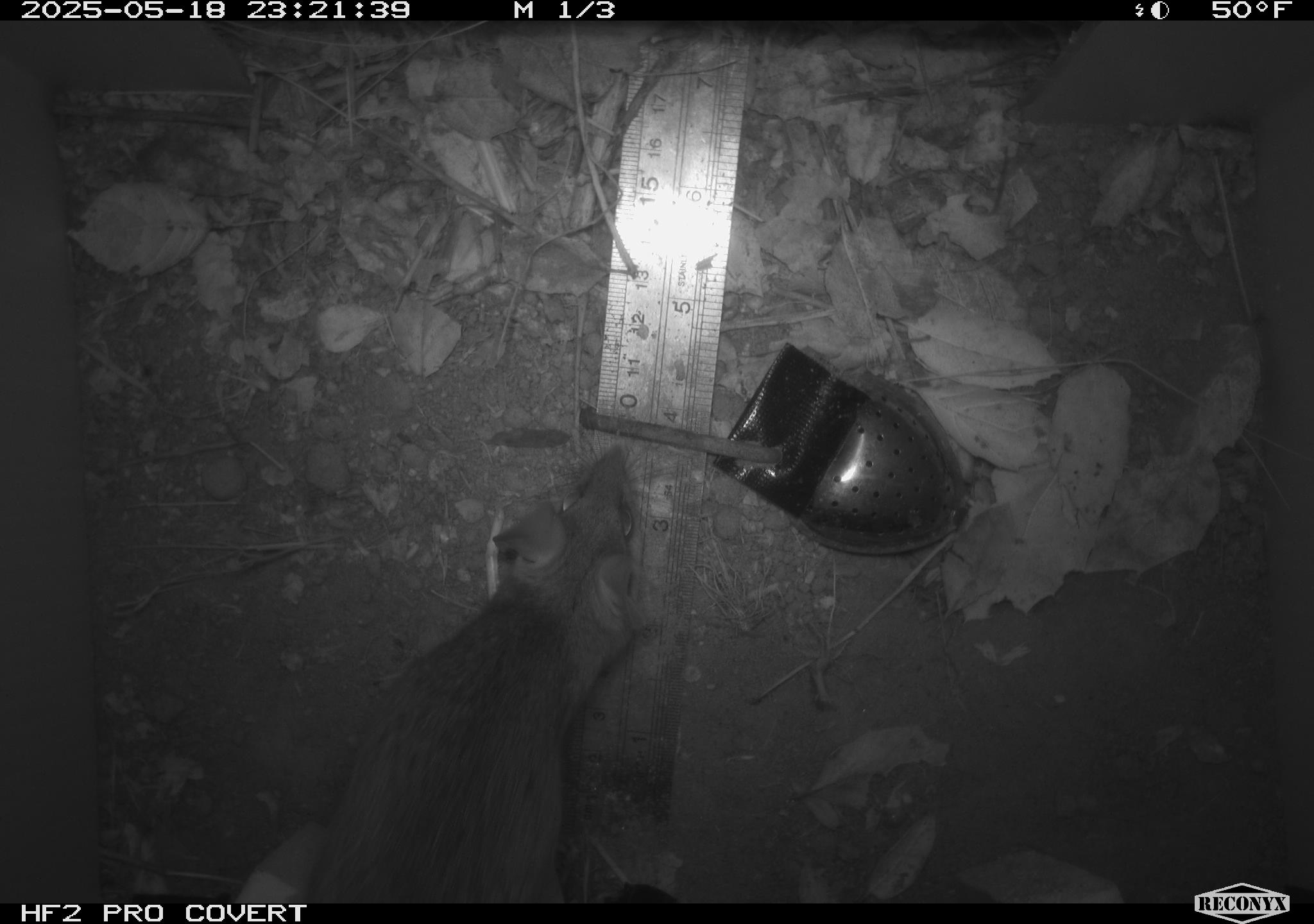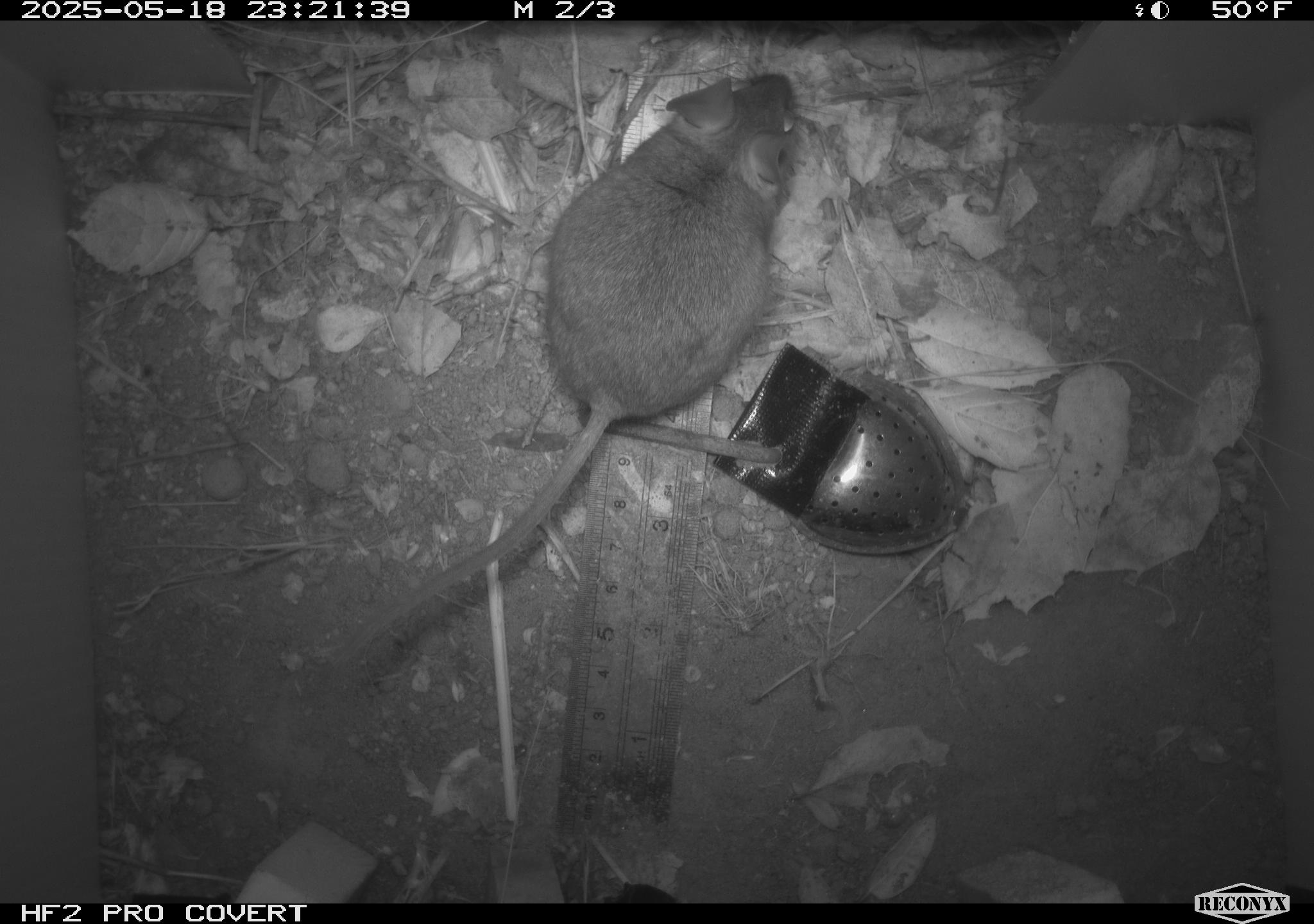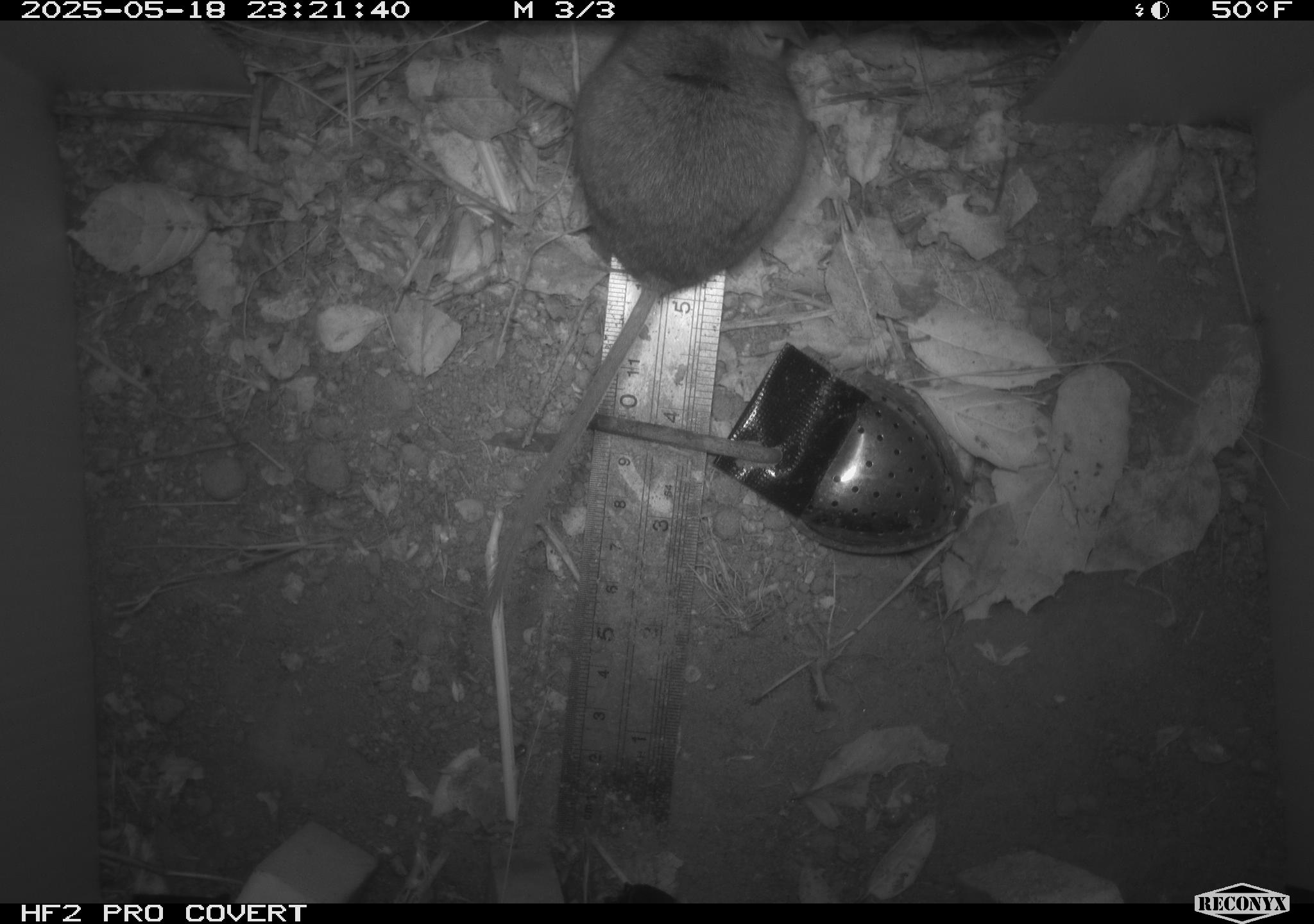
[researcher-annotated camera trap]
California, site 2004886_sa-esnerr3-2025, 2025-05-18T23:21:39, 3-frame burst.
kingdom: Animalia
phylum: Chordata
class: Mammalia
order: Rodentia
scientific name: Rodentia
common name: rodent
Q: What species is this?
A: Rodent (Rodentia).